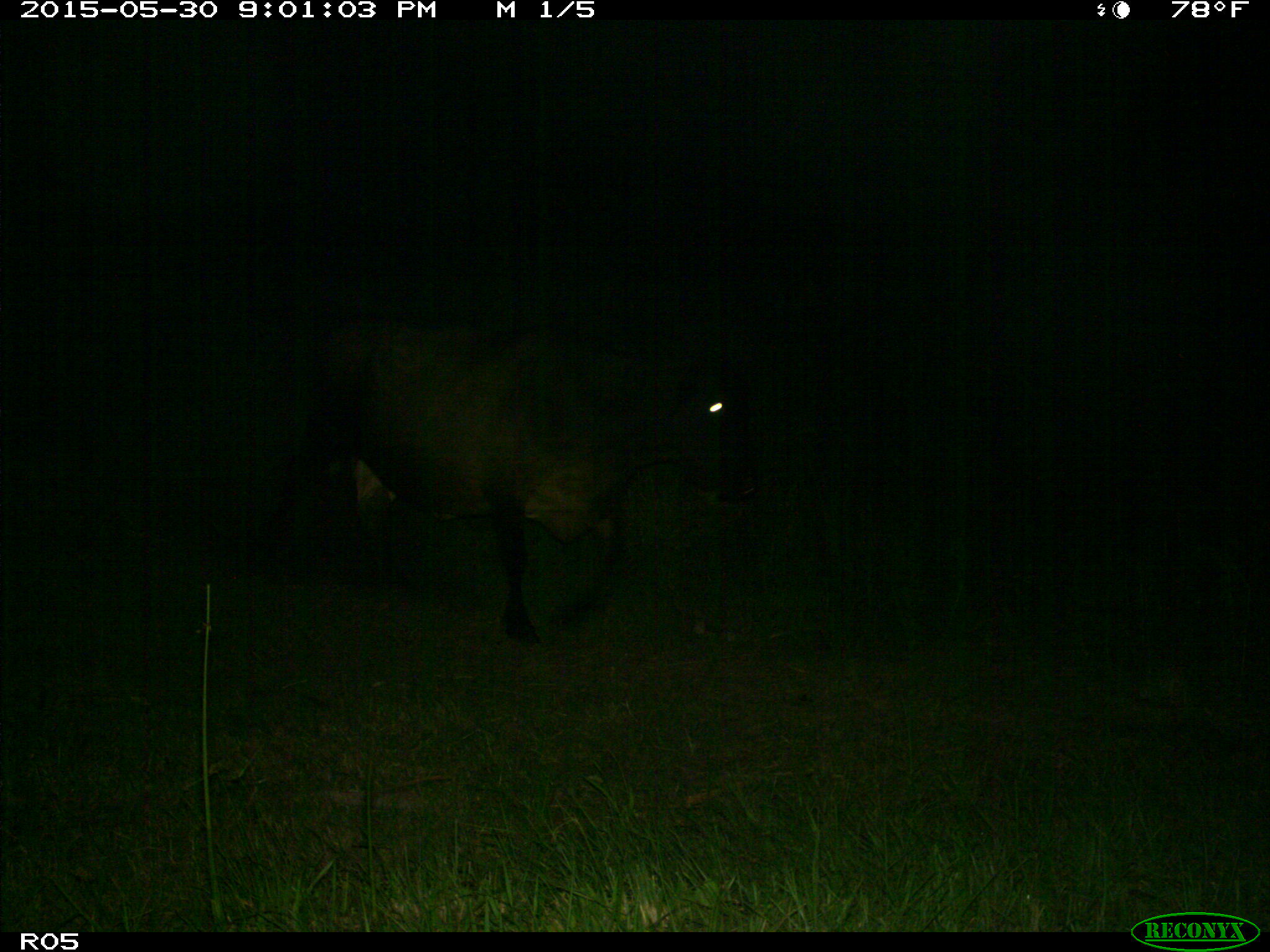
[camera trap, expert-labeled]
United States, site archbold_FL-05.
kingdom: Animalia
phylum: Chordata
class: Mammalia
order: Artiodactyla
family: Bovidae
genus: Bos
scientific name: Bos taurus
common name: domestic cow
Bos taurus (domestic cow).